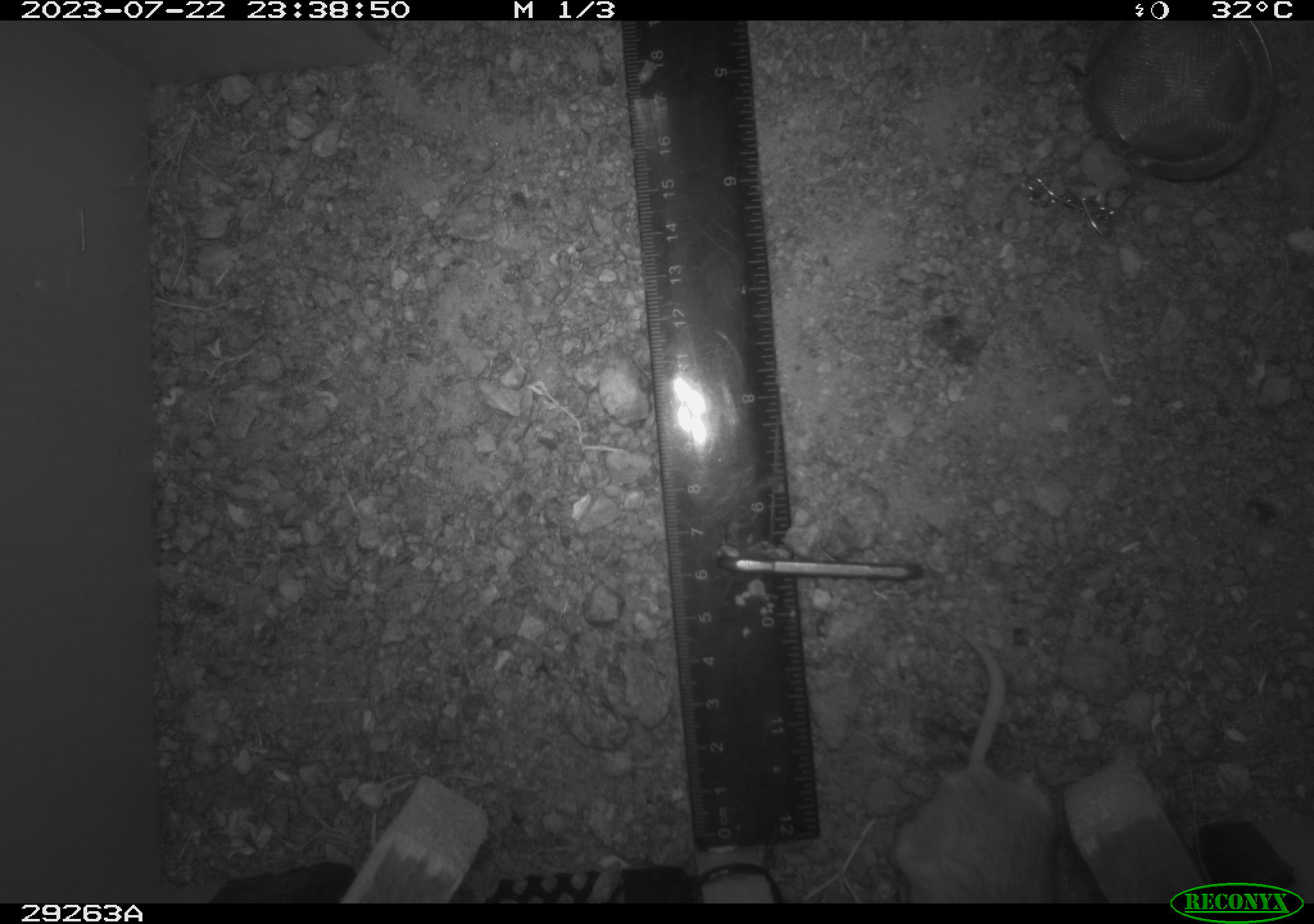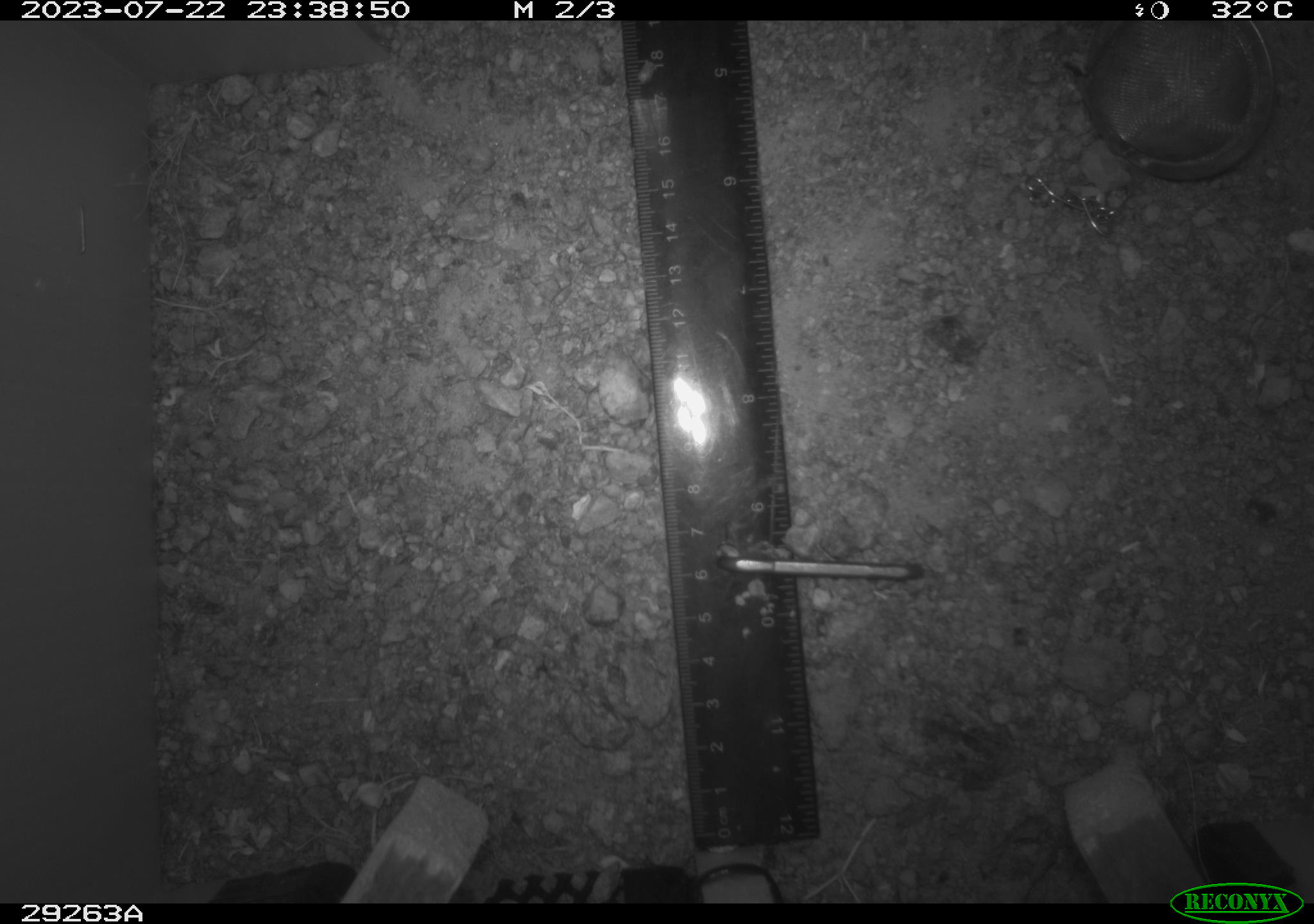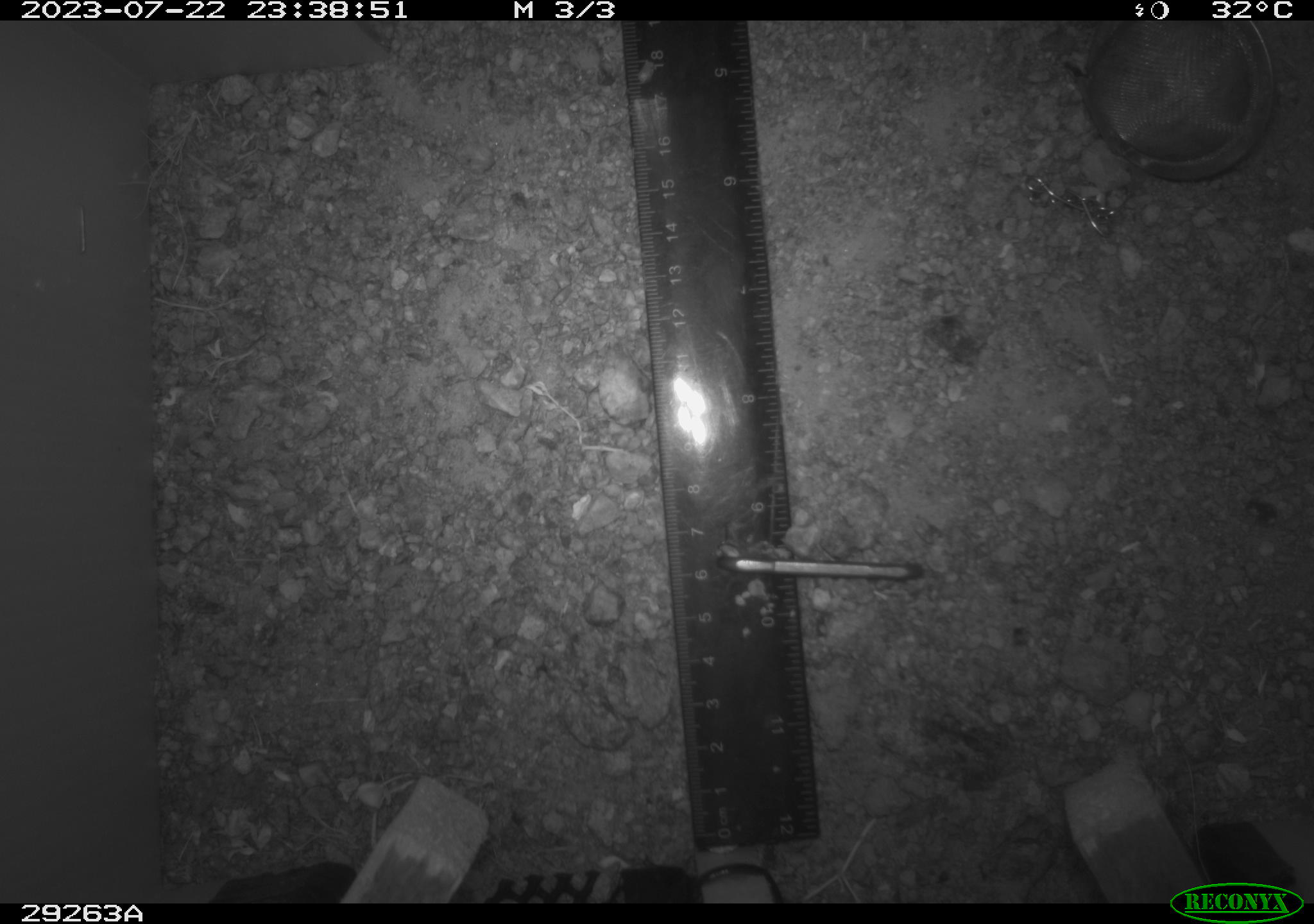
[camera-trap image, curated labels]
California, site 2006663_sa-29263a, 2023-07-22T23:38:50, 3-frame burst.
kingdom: Animalia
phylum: Chordata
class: Mammalia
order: Rodentia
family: Cricetidae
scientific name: Arvicolinae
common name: voles, lemmings, and muskrats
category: arvicolinae subfamily